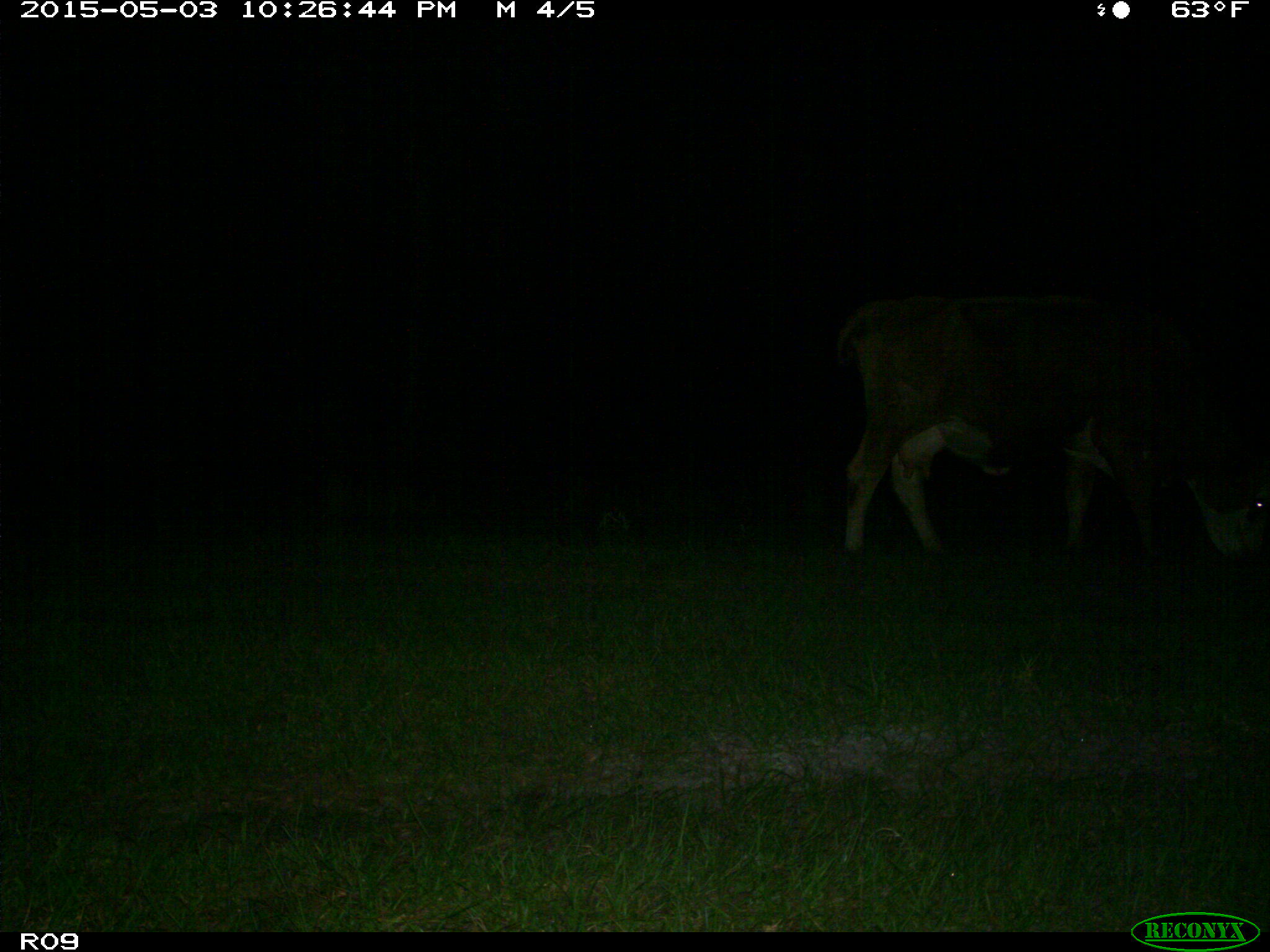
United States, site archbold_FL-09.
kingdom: Animalia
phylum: Chordata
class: Mammalia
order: Artiodactyla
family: Bovidae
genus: Bos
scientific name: Bos taurus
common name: domestic cow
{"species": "Bos taurus (domestic cow)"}